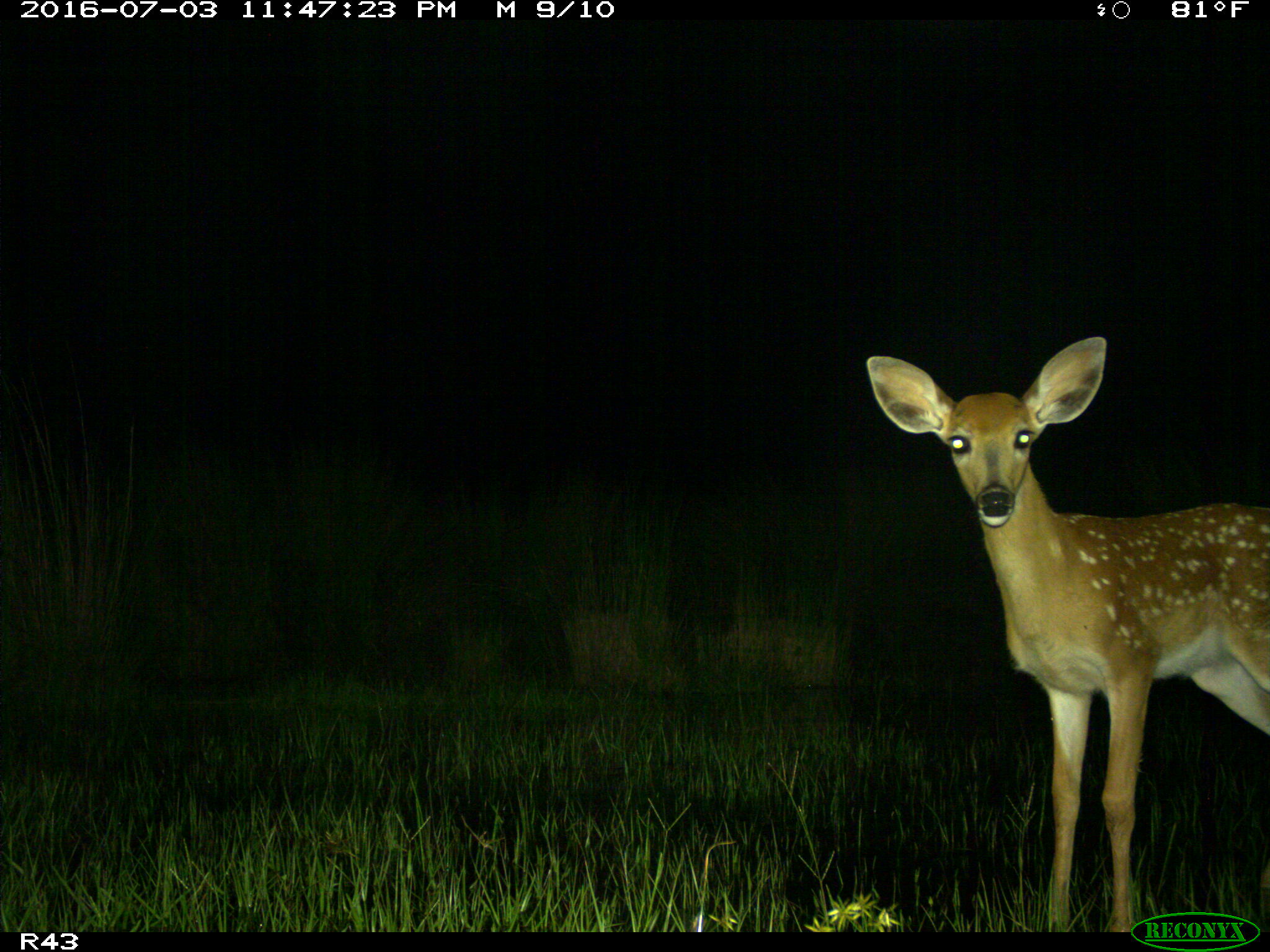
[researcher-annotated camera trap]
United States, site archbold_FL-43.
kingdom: Animalia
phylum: Chordata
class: Mammalia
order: Artiodactyla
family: Cervidae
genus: Odocoileus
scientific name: Odocoileus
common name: deer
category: unidentified deer